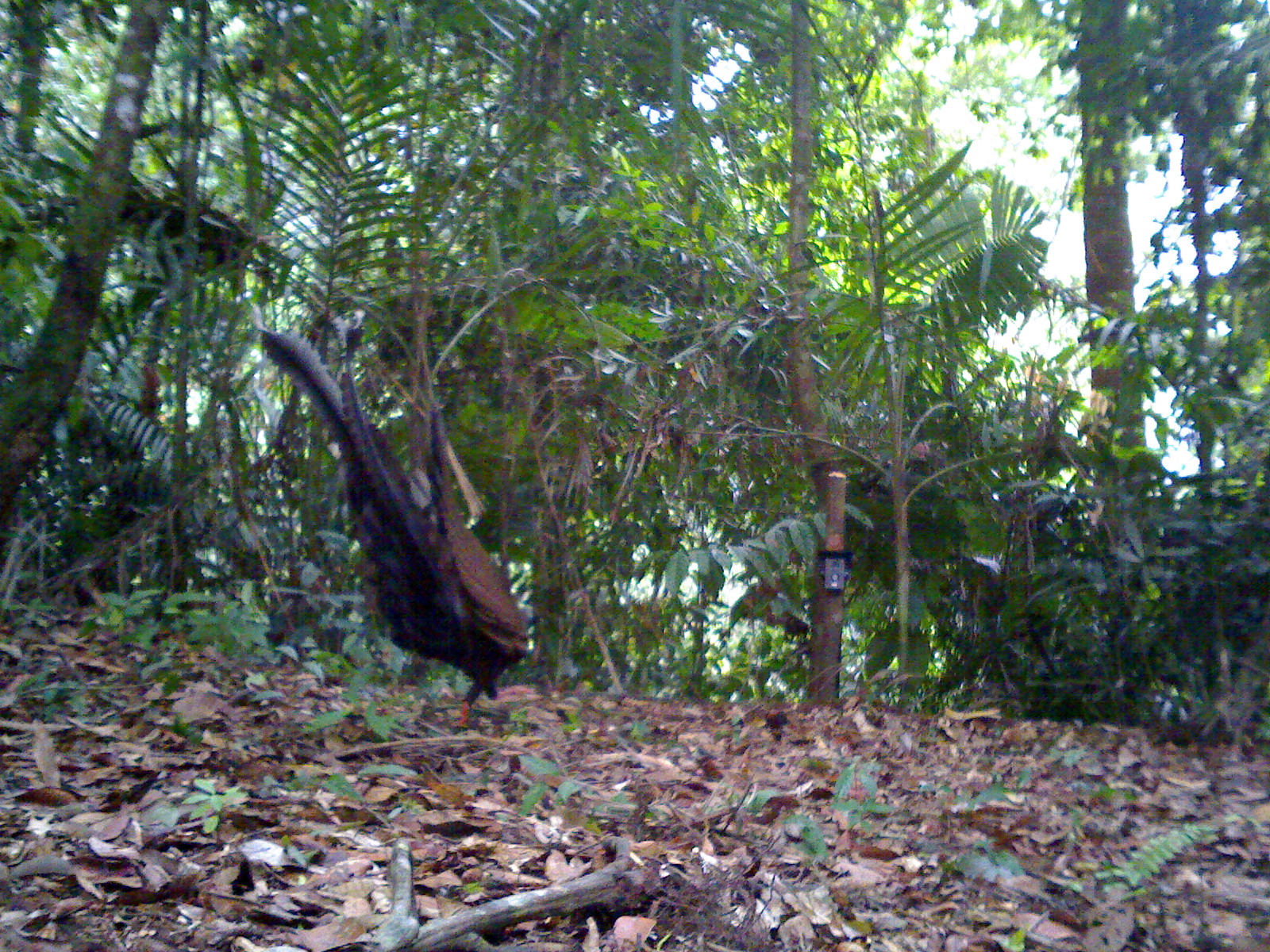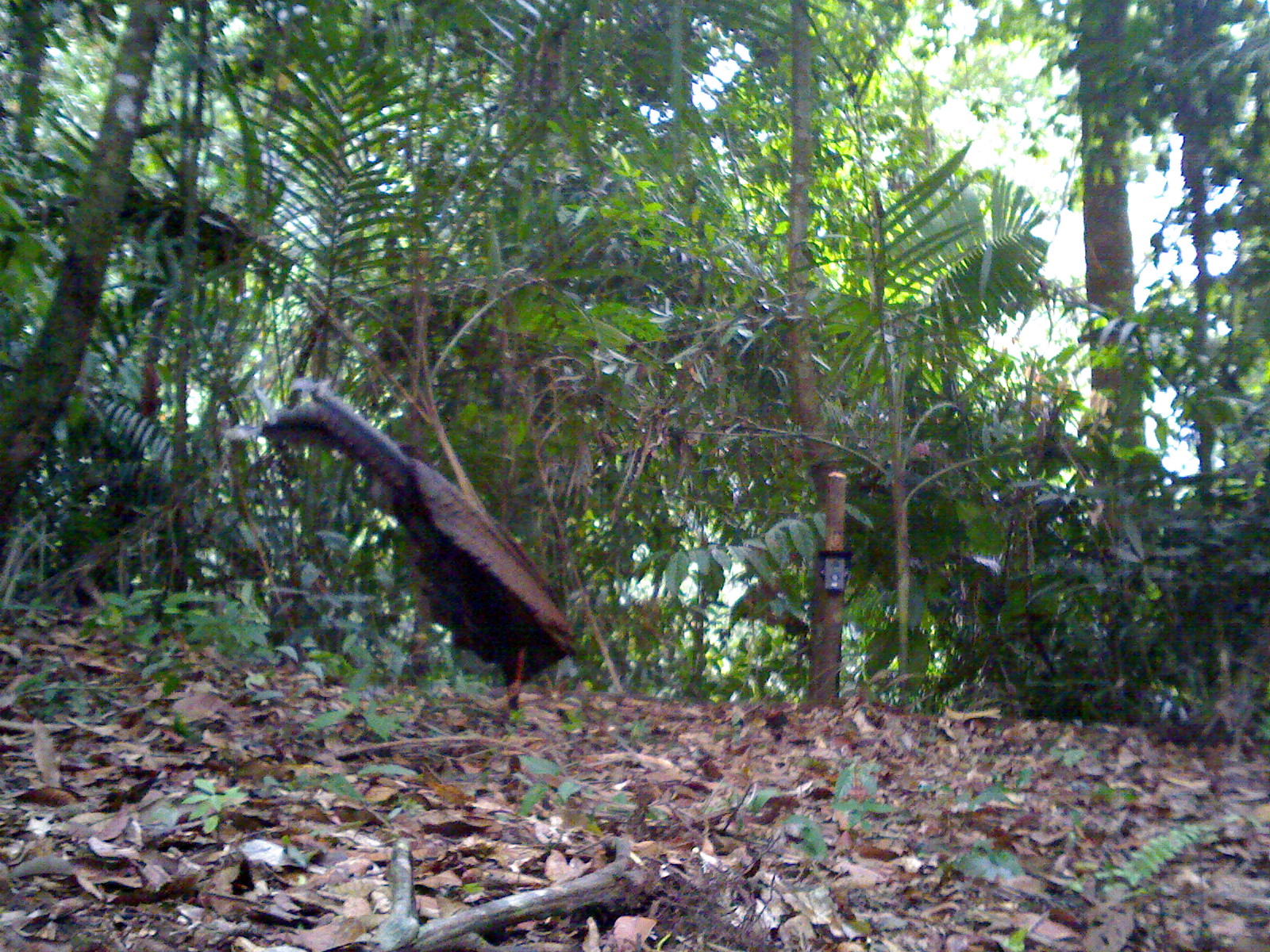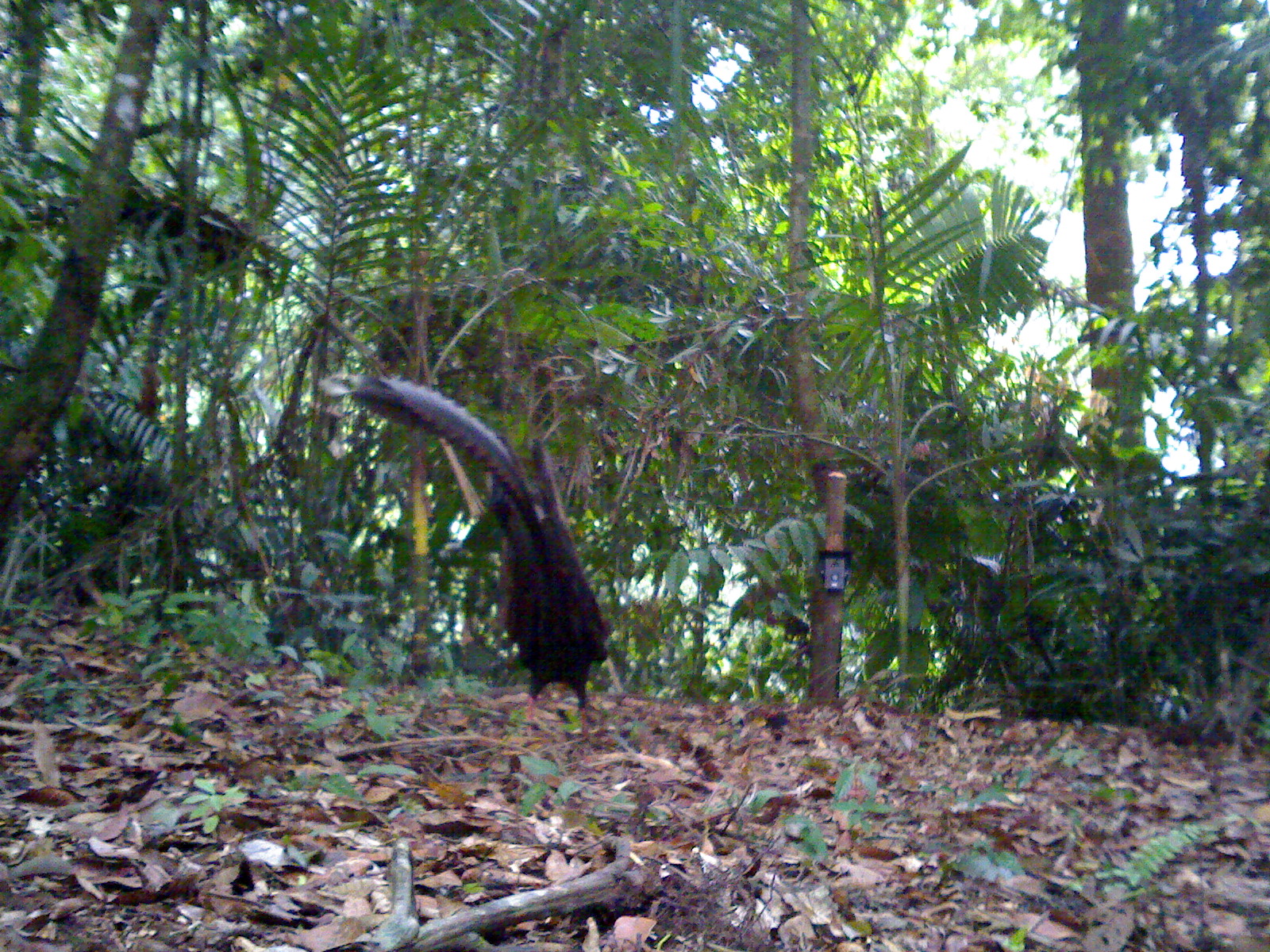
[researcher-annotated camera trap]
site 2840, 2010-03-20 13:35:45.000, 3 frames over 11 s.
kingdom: Animalia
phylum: Chordata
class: Aves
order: Galliformes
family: Phasianidae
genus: Argusianus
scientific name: Argusianus argus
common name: great argus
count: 1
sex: female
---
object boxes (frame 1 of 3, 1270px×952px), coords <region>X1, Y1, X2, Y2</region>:
argusianus argus: <region>249, 310, 529, 711</region>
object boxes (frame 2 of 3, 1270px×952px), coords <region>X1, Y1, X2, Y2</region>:
argusianus argus: <region>257, 369, 577, 726</region>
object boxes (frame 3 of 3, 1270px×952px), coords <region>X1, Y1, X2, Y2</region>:
argusianus argus: <region>317, 367, 610, 739</region>